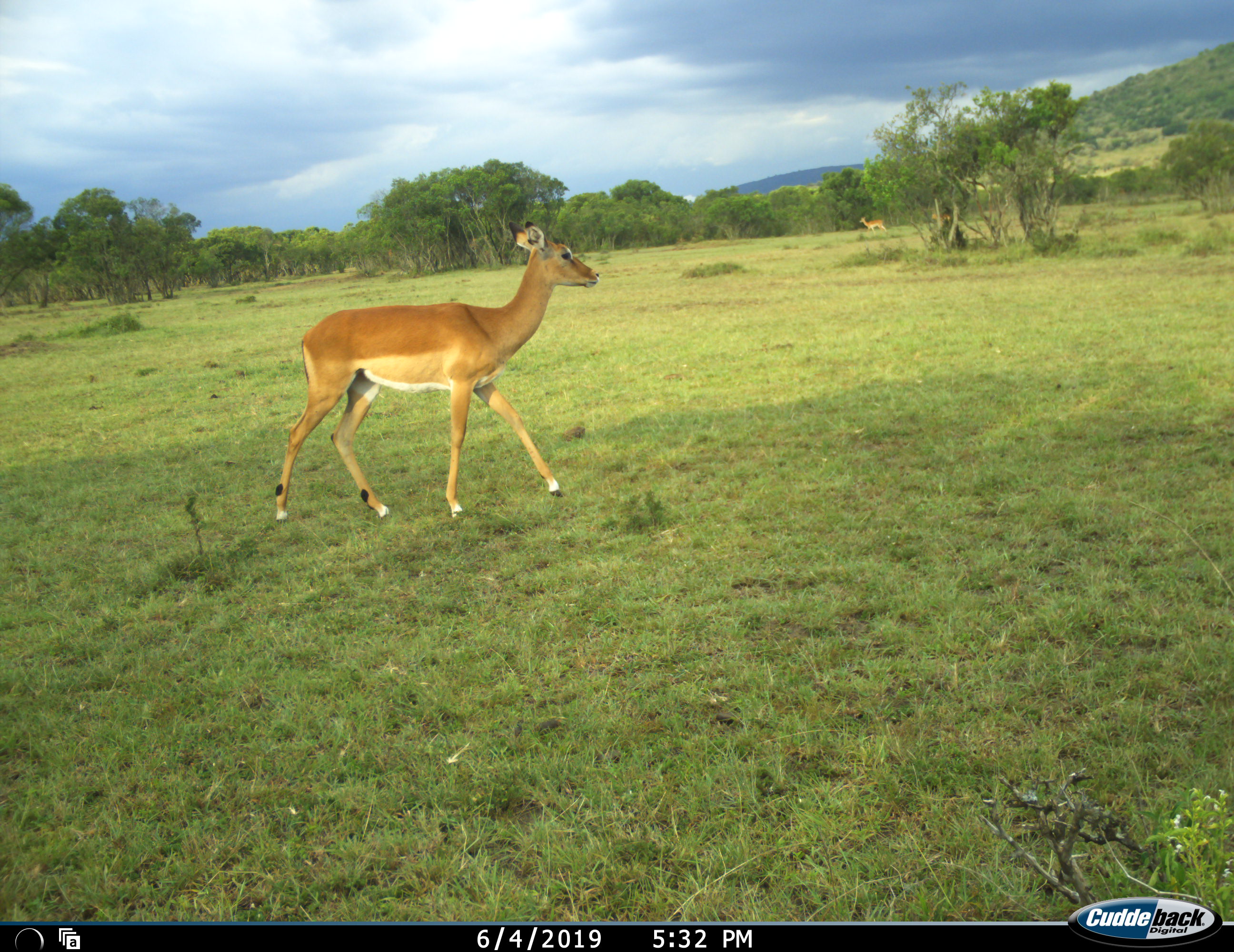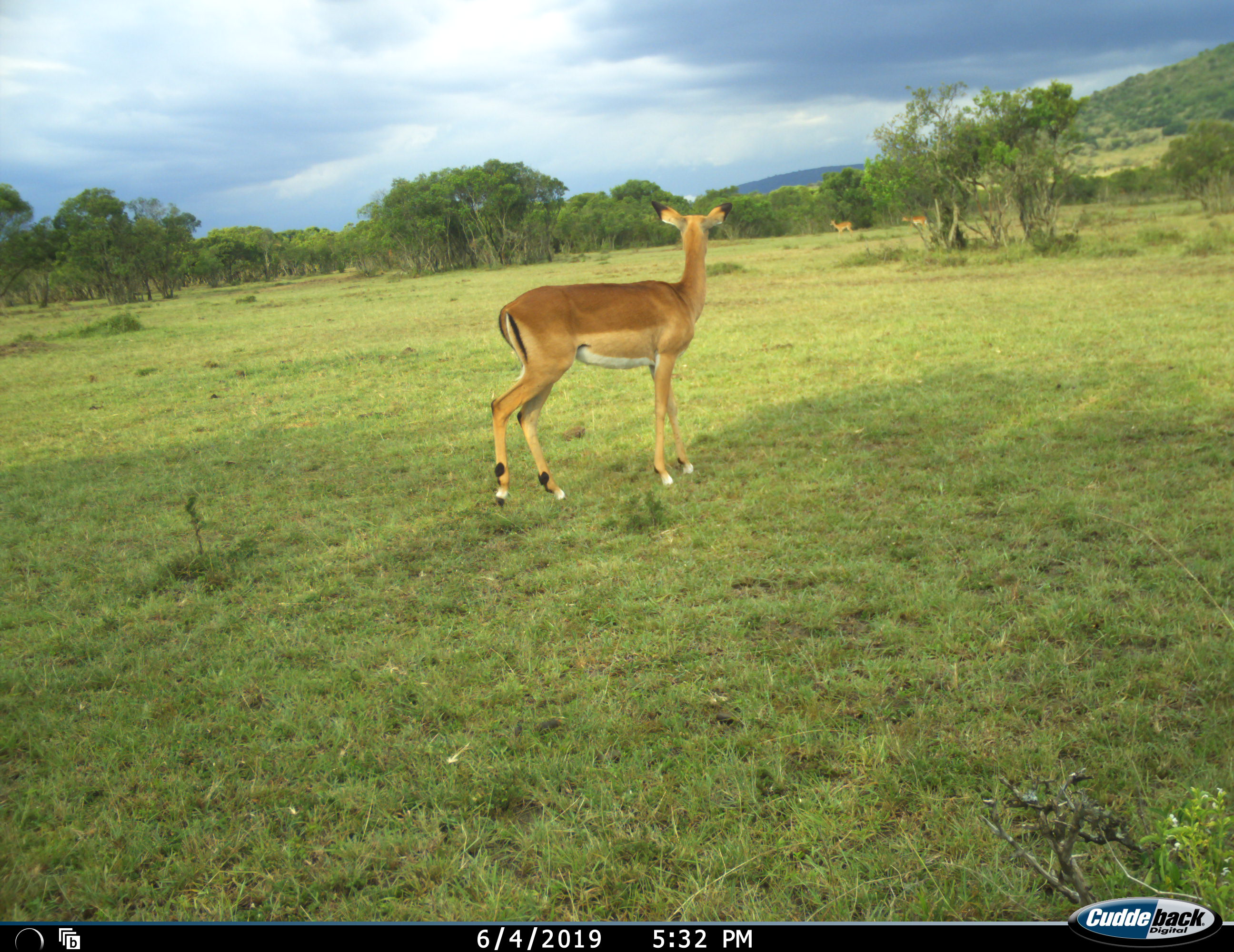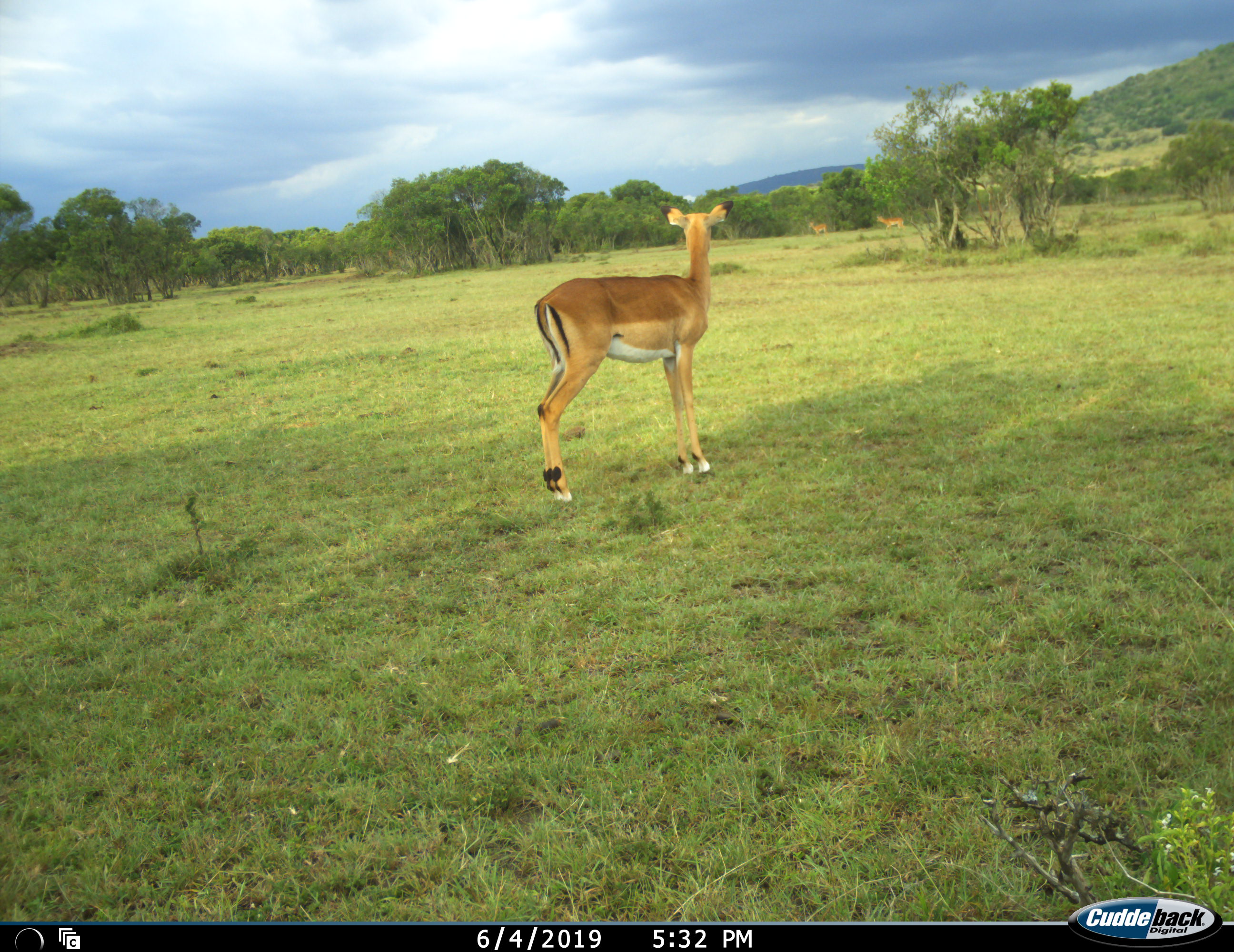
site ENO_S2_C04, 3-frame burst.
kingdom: Animalia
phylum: Chordata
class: Mammalia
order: Artiodactyla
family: Bovidae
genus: Aepyceros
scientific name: Aepyceros melampus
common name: impala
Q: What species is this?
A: Impala (Aepyceros melampus).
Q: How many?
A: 3.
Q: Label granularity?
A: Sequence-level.